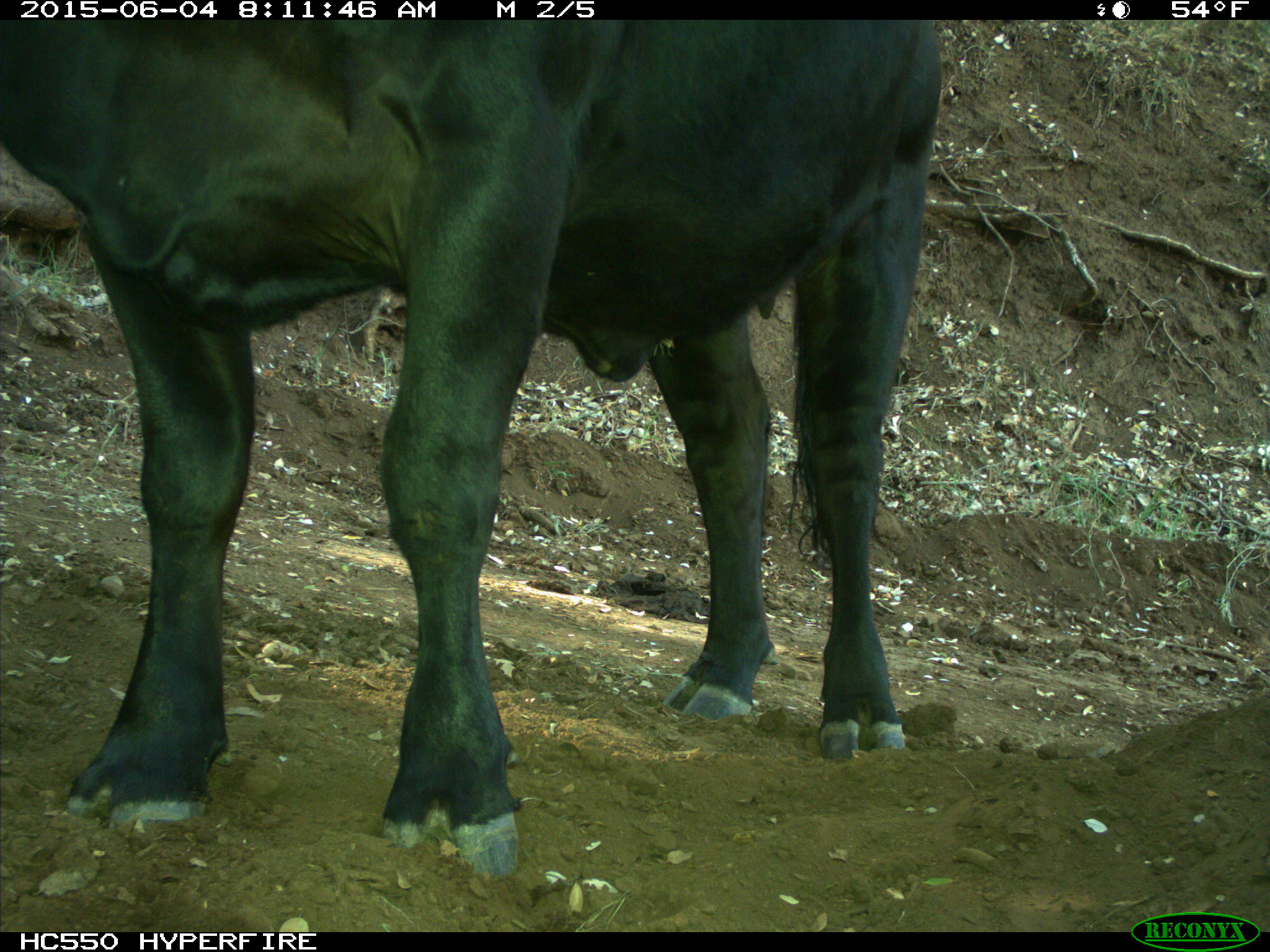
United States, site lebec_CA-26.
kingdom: Animalia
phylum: Chordata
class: Mammalia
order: Artiodactyla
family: Bovidae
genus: Bos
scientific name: Bos taurus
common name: domestic cow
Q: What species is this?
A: Bos taurus (domestic cow).